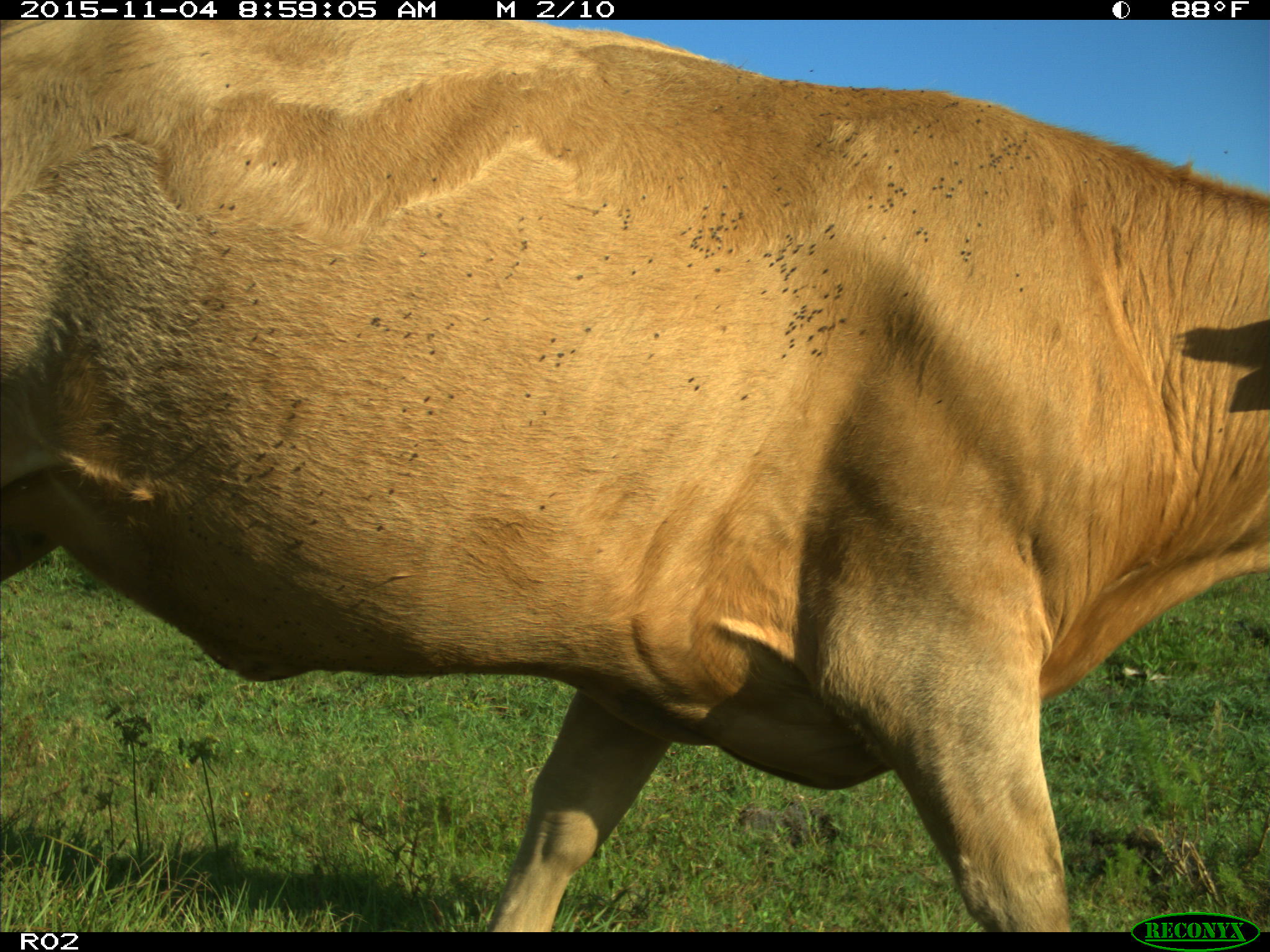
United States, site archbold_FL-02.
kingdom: Animalia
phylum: Chordata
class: Mammalia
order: Artiodactyla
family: Bovidae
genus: Bos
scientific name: Bos taurus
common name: domestic cow